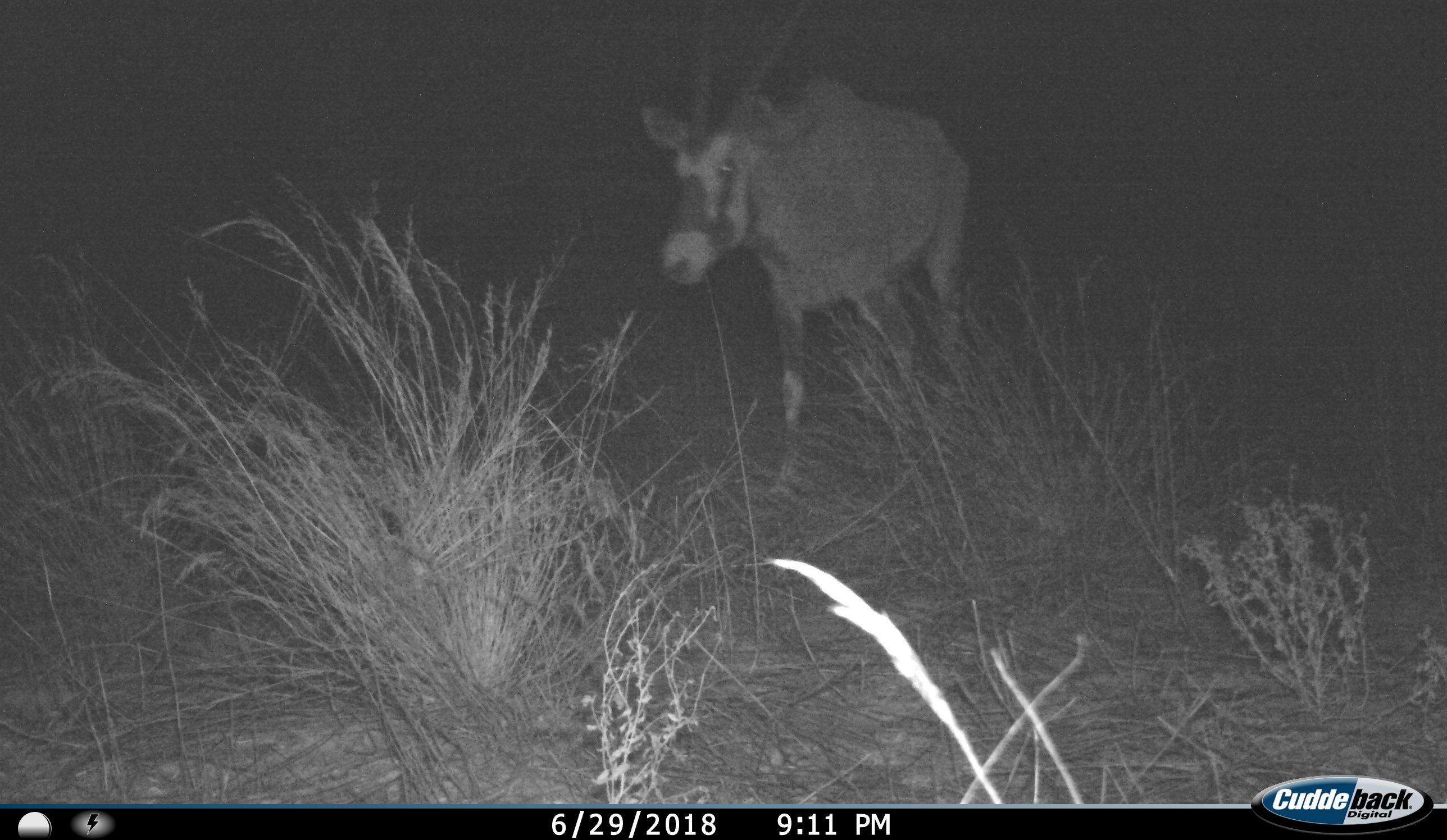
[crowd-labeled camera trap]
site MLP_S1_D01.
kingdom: Animalia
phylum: Chordata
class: Mammalia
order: Artiodactyla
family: Bovidae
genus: Oryx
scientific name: Oryx gazella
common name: gemsbok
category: oryx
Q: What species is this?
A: Oryx (gemsbok) (Oryx gazella).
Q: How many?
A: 1.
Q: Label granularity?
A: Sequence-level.